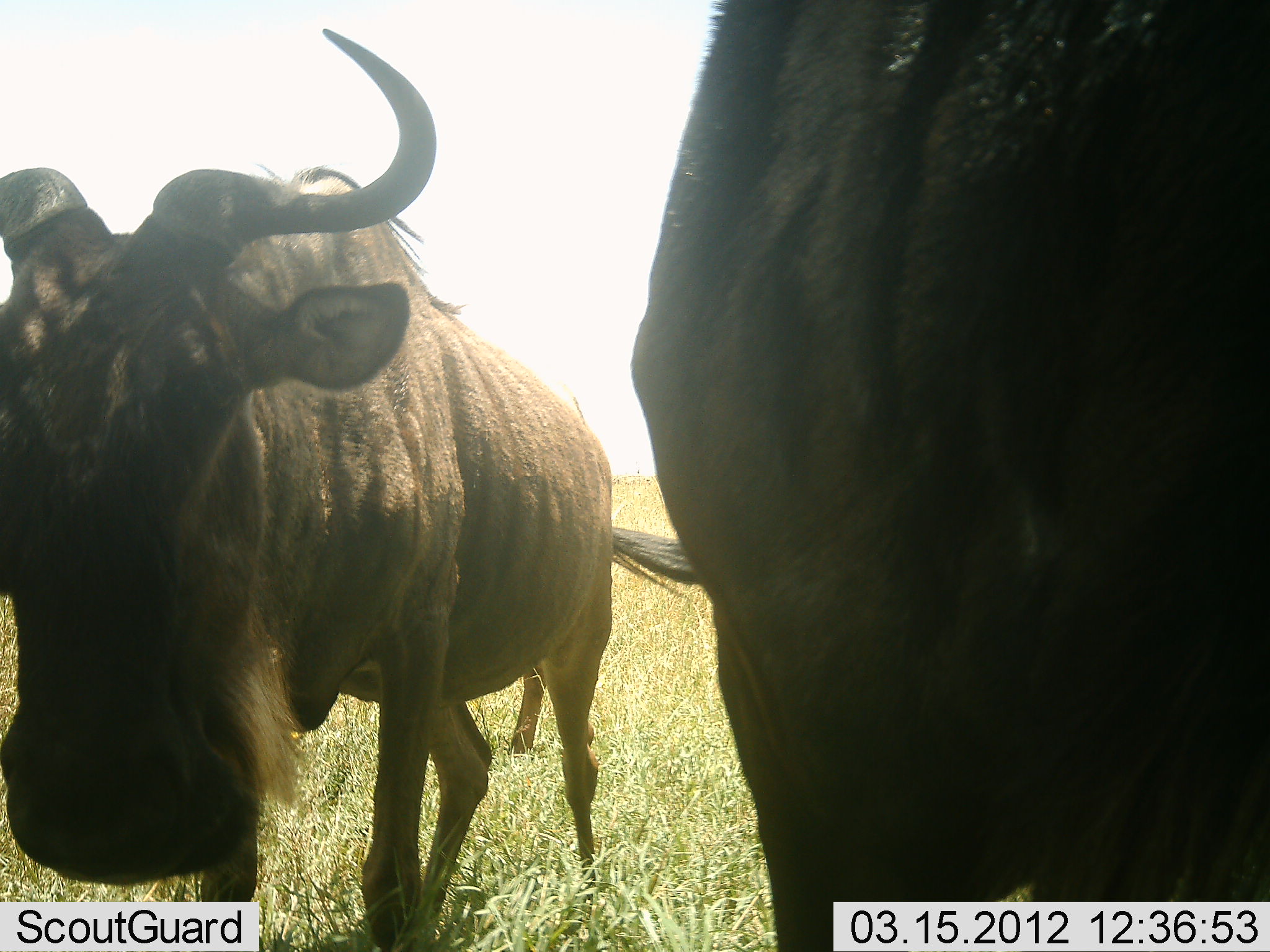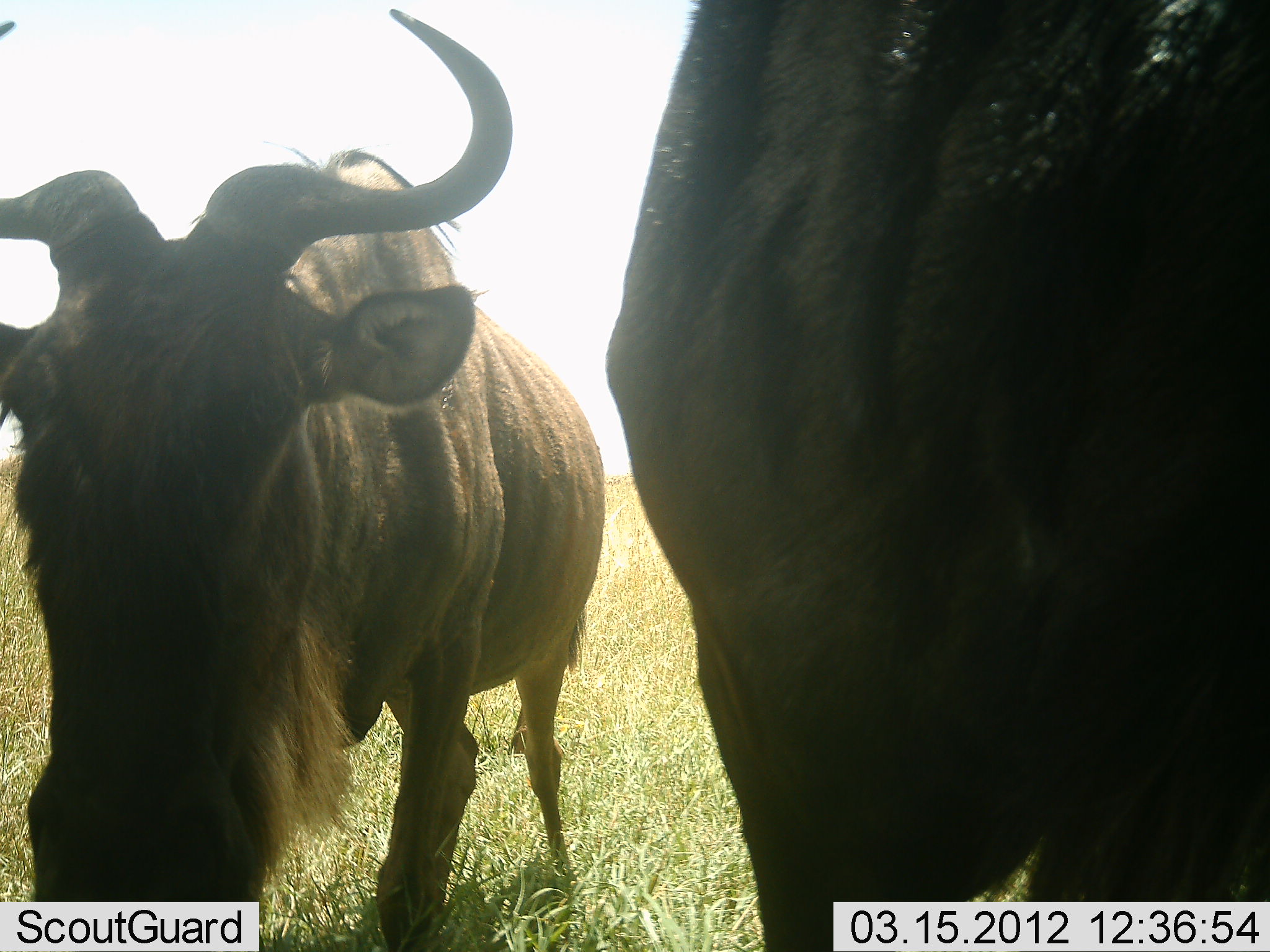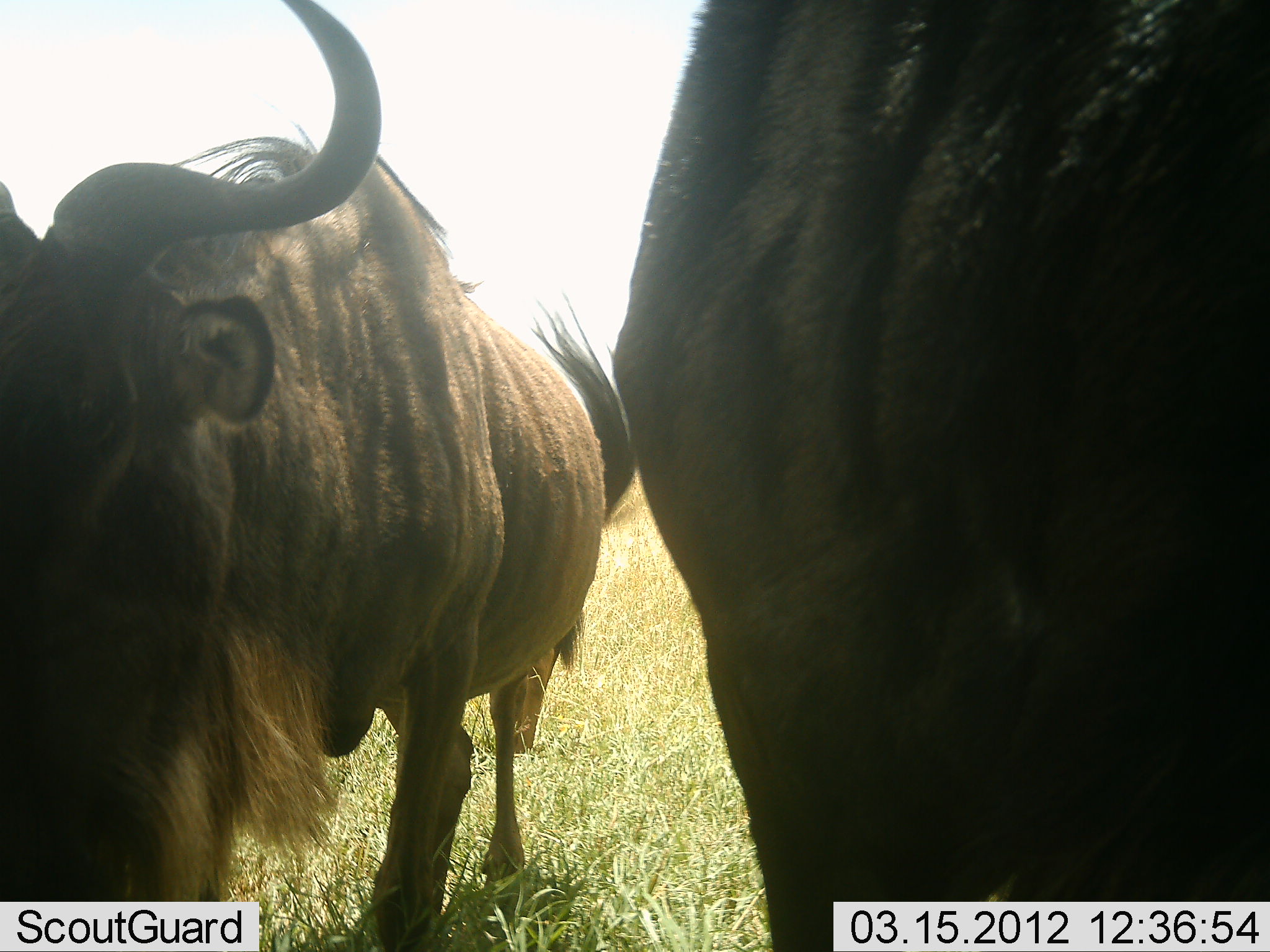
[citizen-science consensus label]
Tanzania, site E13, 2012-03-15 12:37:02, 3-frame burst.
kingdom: Animalia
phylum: Chordata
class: Mammalia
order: Artiodactyla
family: Bovidae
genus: Connochaetes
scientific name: Connochaetes taurinus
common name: blue wildebeest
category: wildebeest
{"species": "wildebeest (blue wildebeest) (Connochaetes taurinus)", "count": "2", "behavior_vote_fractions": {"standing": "92%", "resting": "0%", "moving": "8%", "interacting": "0%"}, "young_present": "8%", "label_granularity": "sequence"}